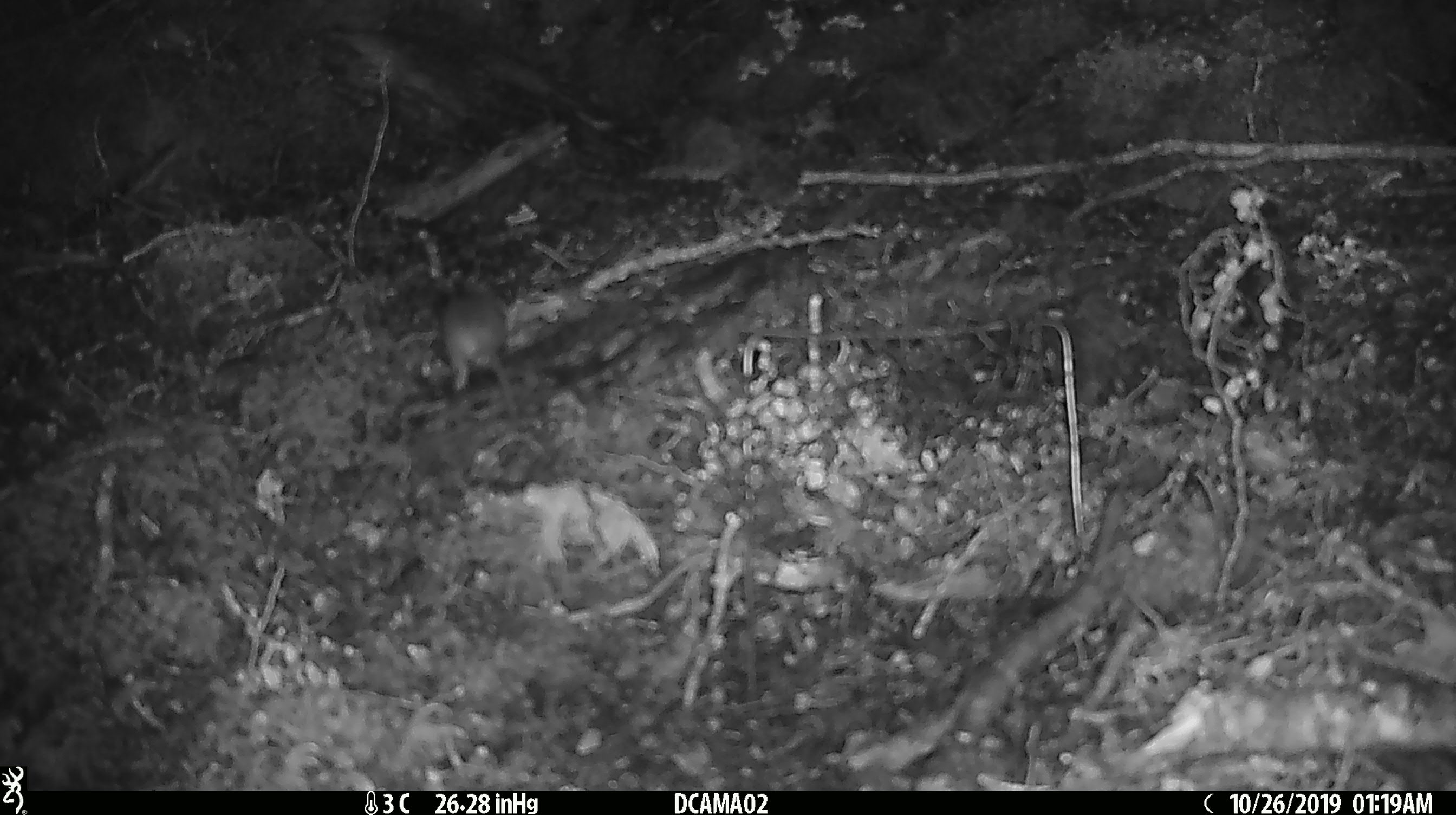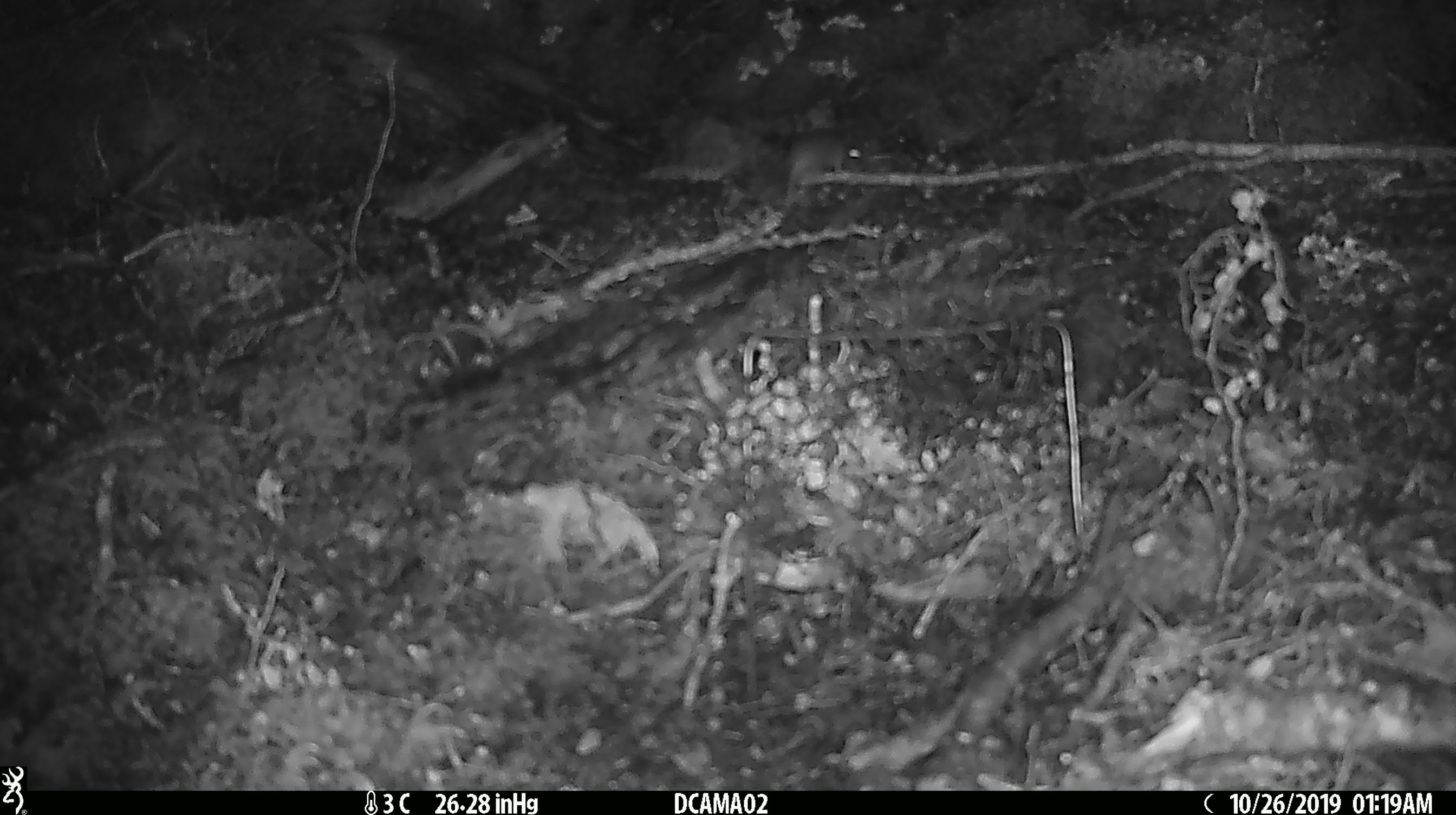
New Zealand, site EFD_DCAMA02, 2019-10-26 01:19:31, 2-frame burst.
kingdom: Animalia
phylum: Chordata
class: Mammalia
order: Rodentia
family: Muridae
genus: Mus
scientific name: Mus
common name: mouse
Mouse (Mus).